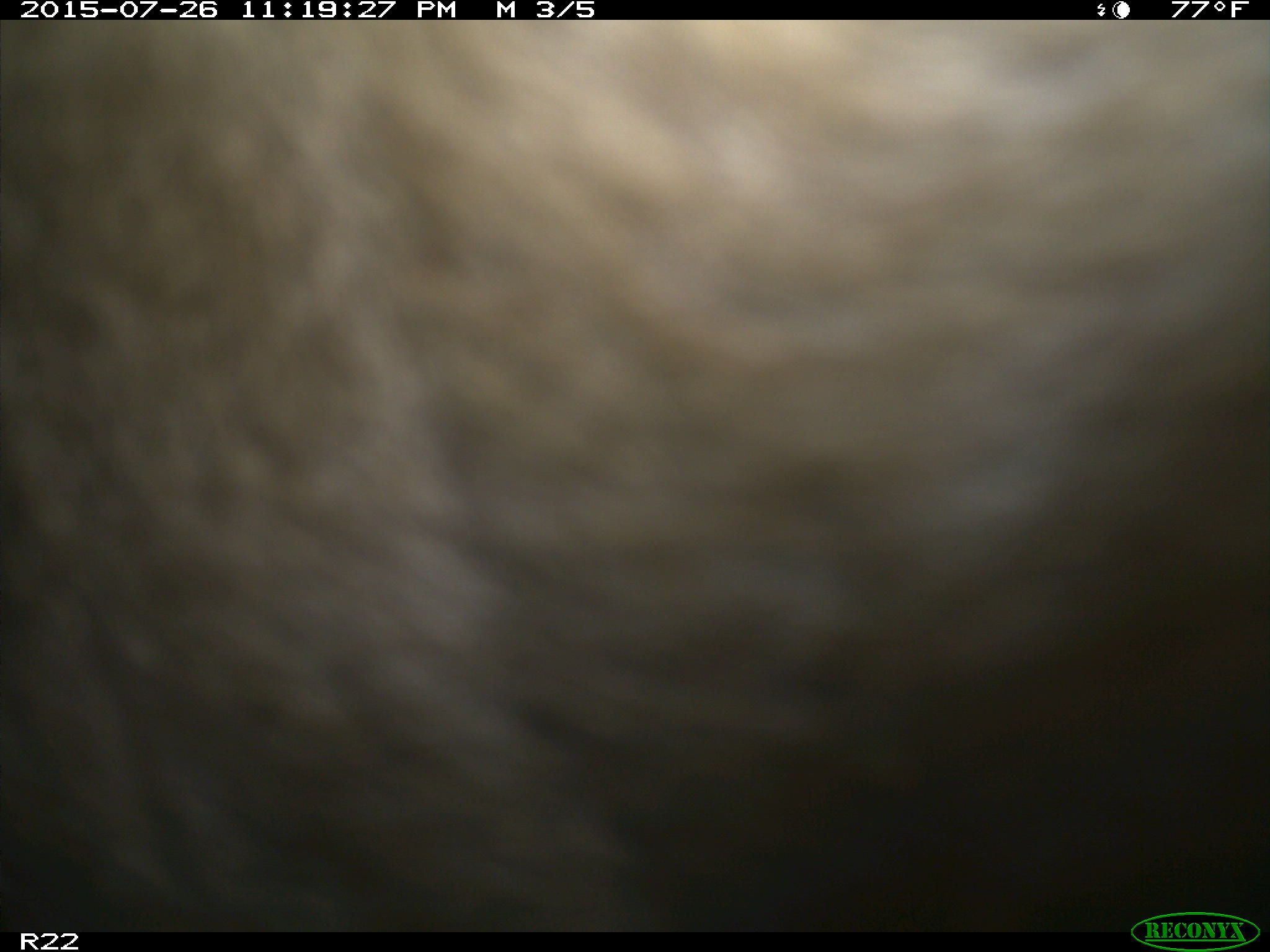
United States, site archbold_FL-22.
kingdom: Animalia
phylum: Chordata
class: Mammalia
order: Artiodactyla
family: Bovidae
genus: Bos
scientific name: Bos taurus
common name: domestic cow